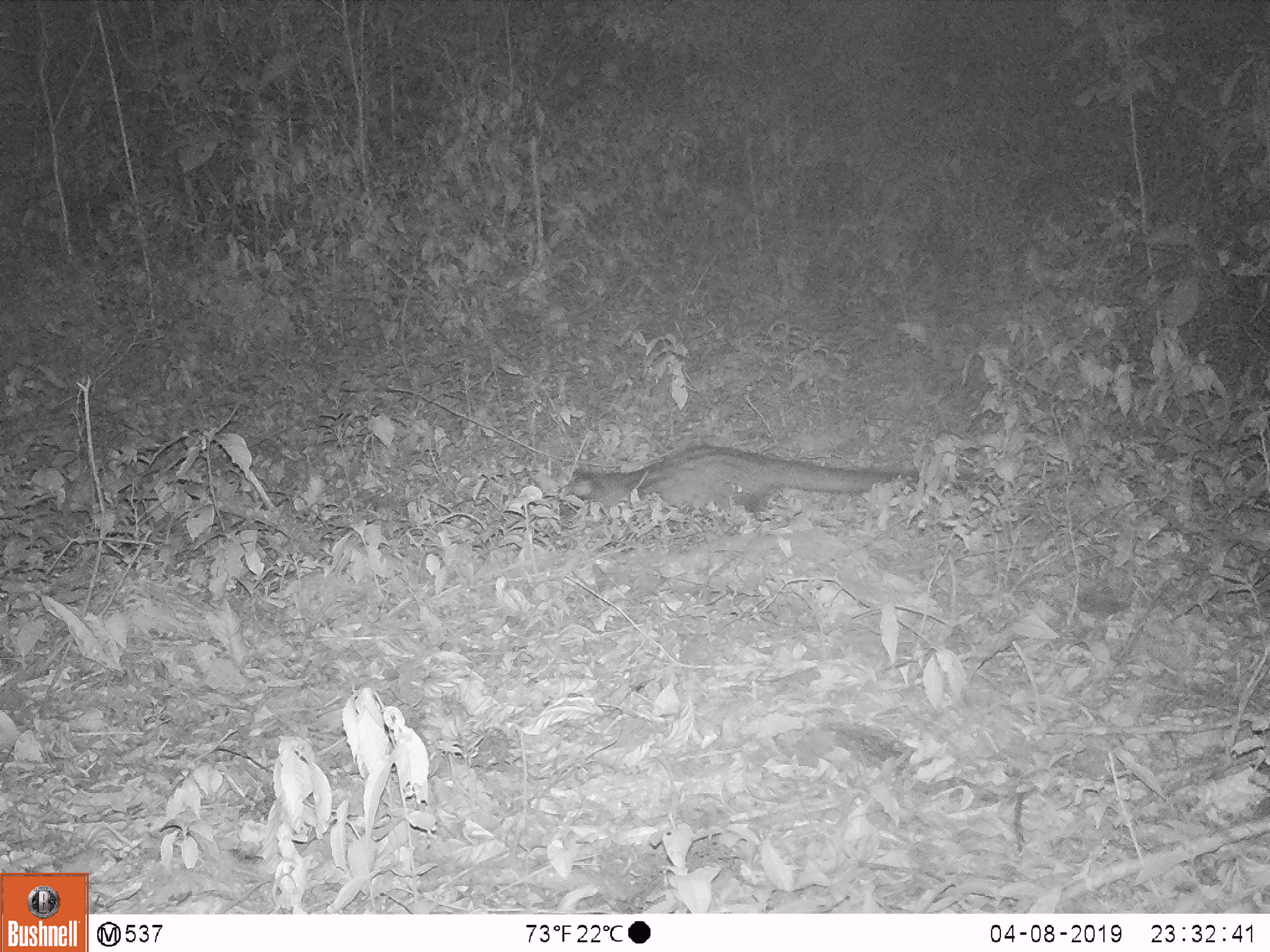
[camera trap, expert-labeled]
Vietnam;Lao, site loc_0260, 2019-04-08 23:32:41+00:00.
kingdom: Animalia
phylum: Chordata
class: Mammalia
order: Carnivora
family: Viverridae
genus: Paradoxurus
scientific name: Paradoxurus hermaphroditus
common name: common palm civet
Common palm civet (Paradoxurus hermaphroditus). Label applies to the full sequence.